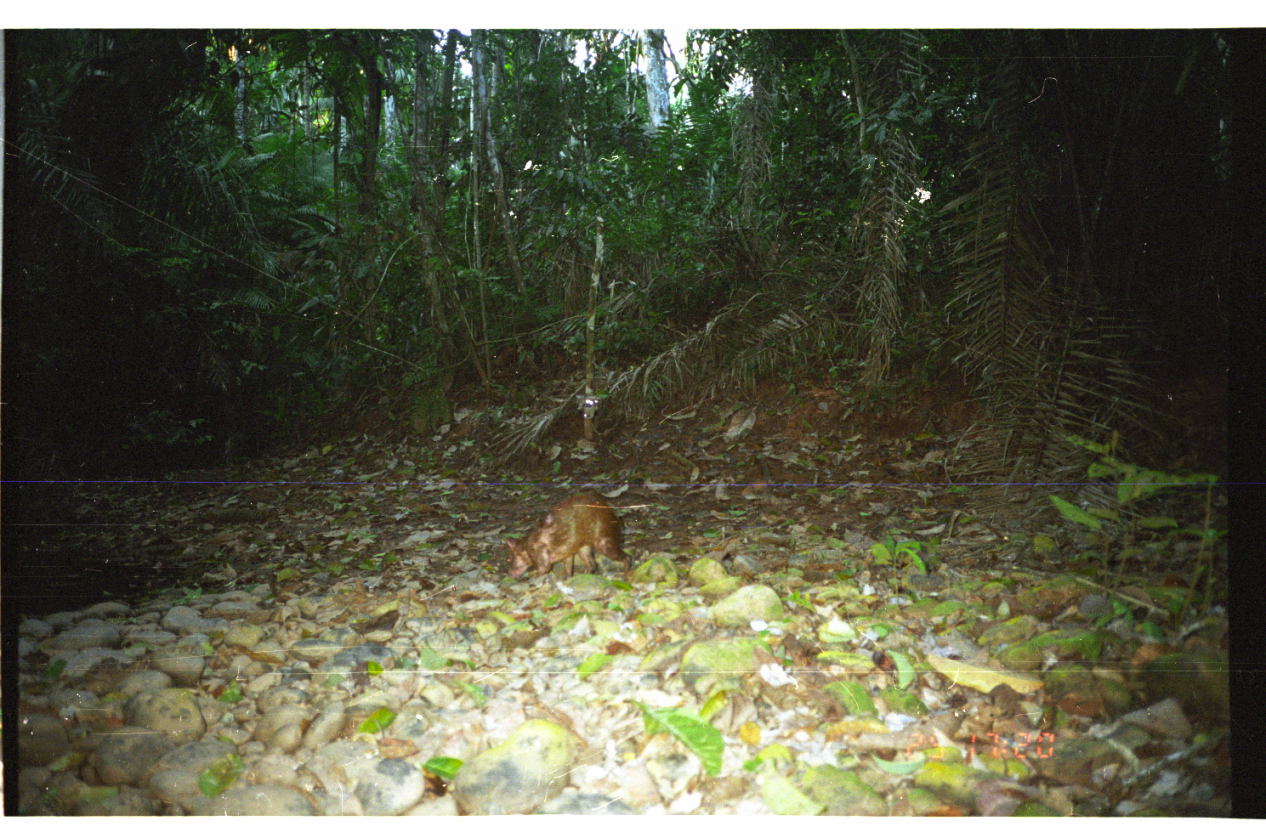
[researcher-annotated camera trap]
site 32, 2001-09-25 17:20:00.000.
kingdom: Animalia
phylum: Chordata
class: Mammalia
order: Rodentia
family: Dasyproctidae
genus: Dasyprocta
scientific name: Dasyprocta punctata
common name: central american agouti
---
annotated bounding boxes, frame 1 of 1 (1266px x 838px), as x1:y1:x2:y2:
dasyprocta punctata: 504:490:634:583